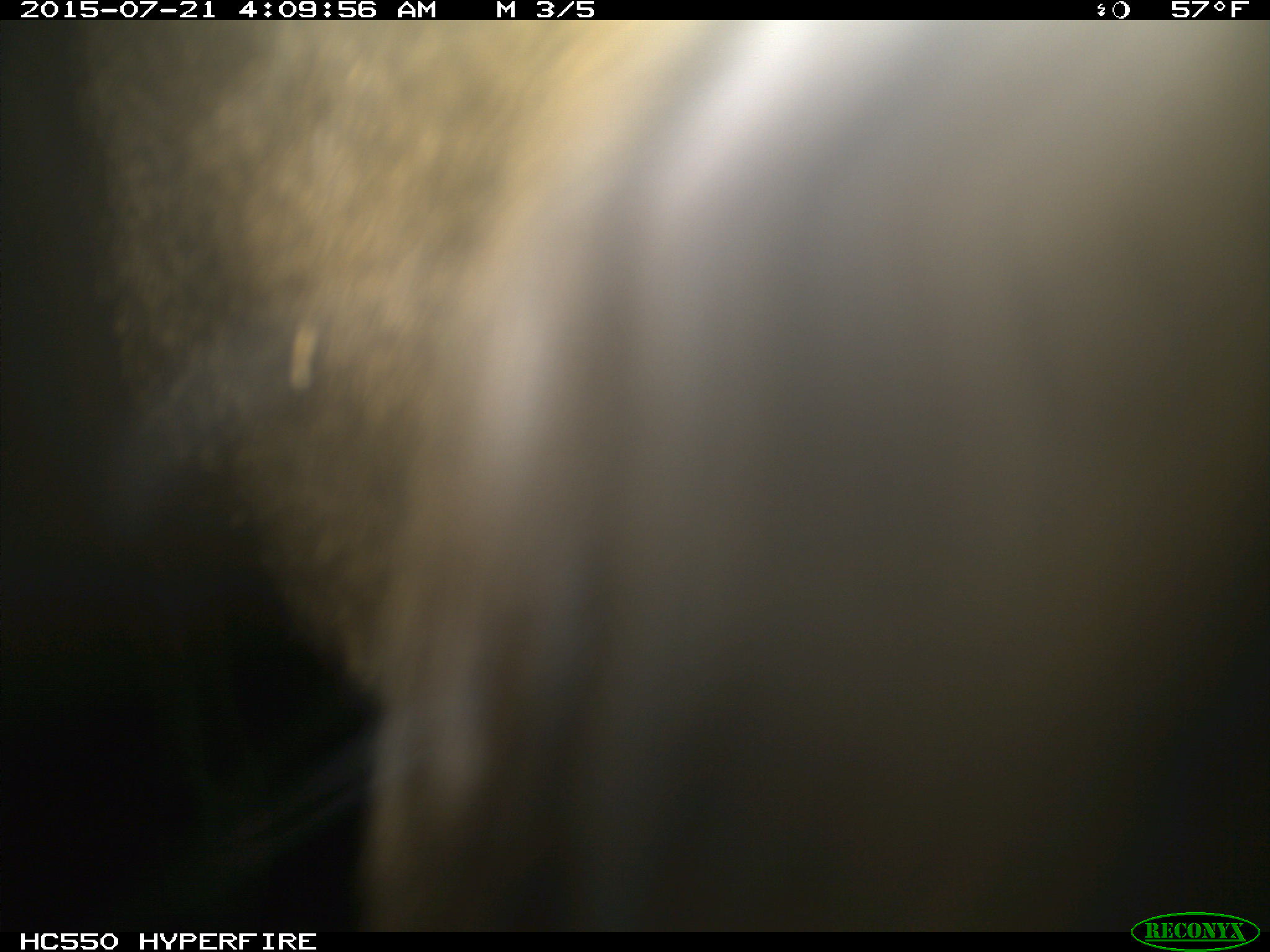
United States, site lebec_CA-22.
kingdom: Animalia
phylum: Chordata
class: Mammalia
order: Artiodactyla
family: Cervidae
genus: Cervus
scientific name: Cervus canadensis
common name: elk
Cervus canadensis (elk).